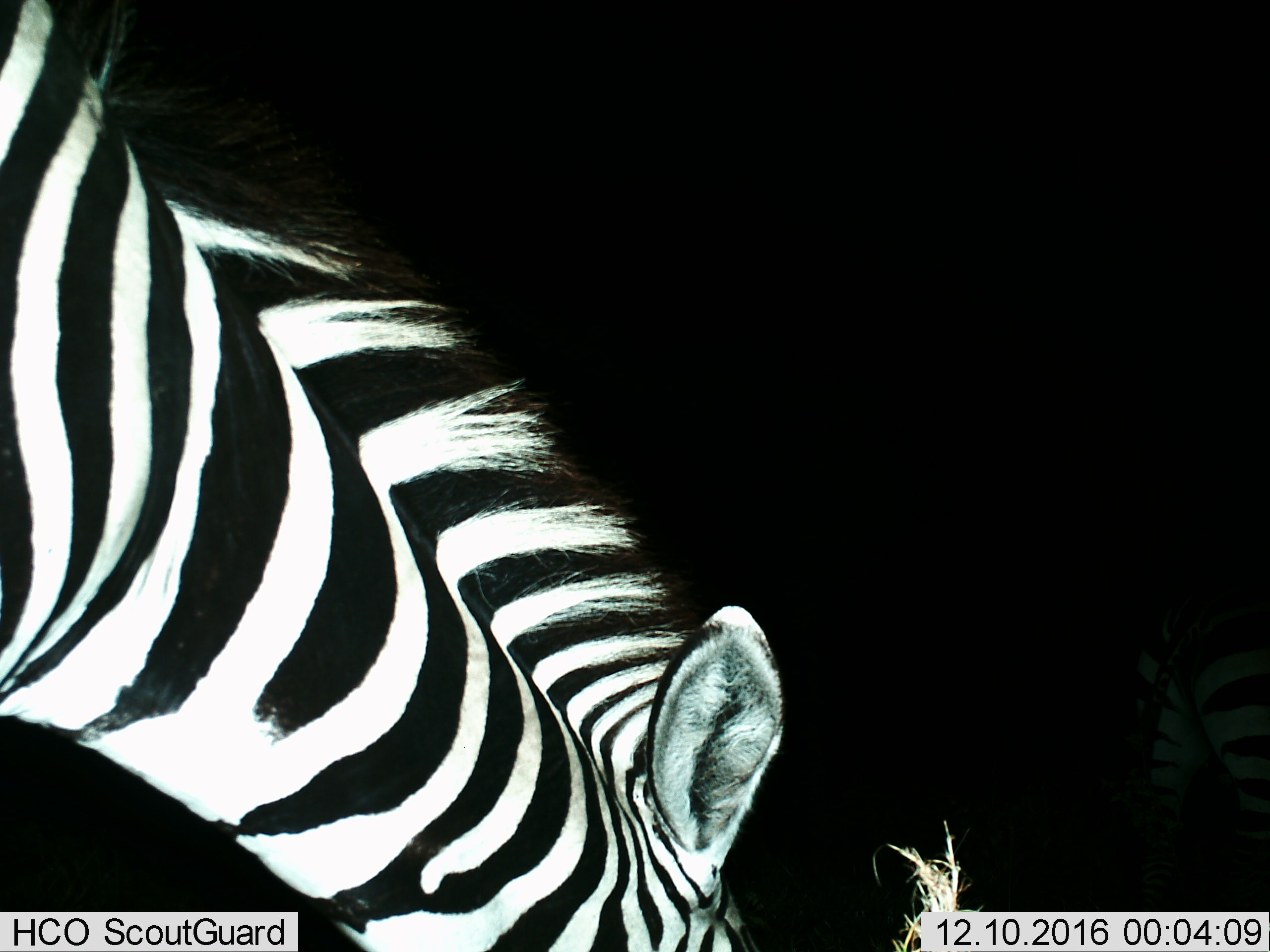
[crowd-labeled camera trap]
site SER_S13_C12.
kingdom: Animalia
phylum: Chordata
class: Mammalia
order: Perissodactyla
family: Equidae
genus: Equus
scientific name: Equus quagga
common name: plains zebra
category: zebraplains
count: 2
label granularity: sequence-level